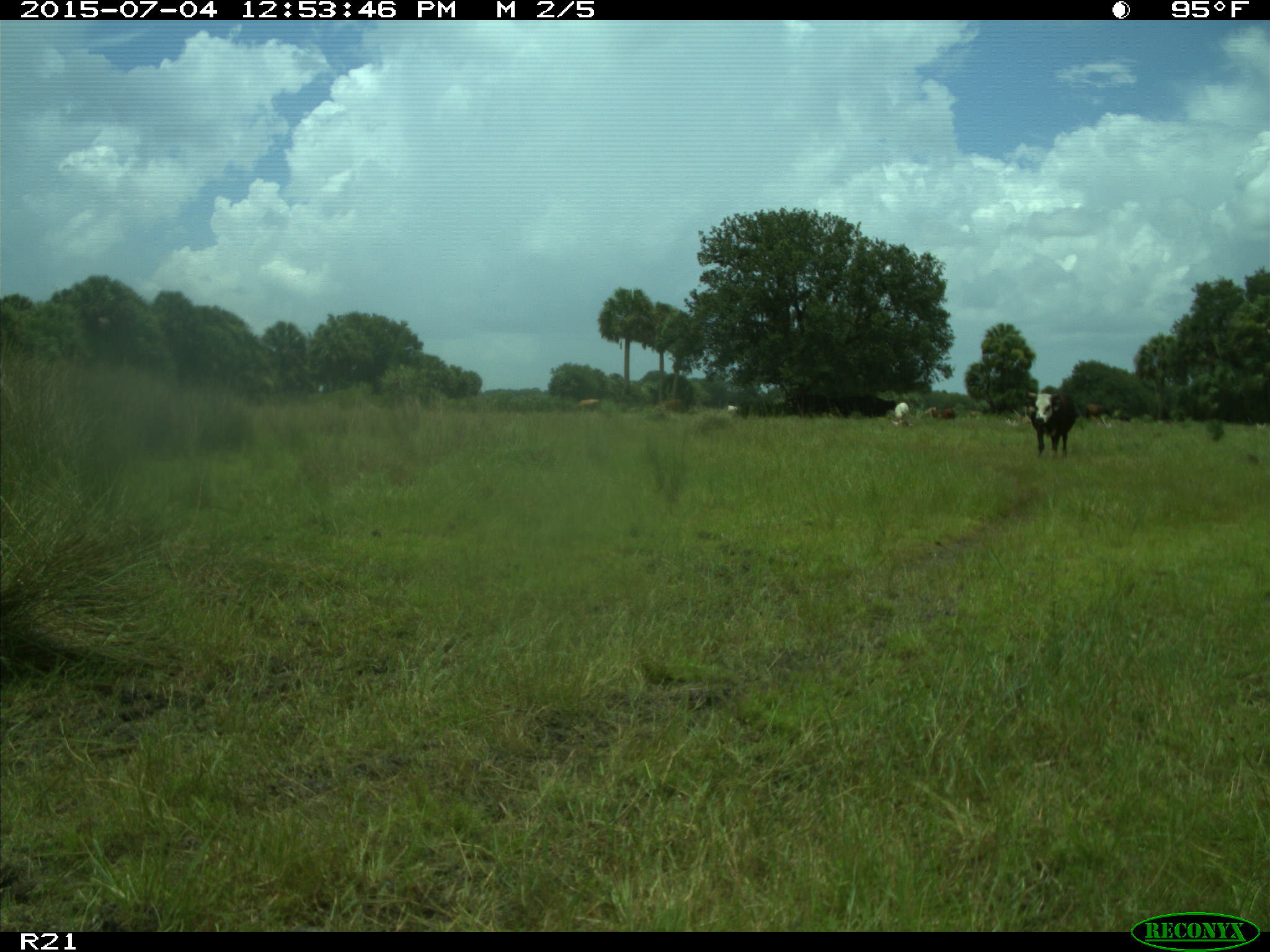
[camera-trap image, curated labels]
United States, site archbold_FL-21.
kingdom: Animalia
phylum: Chordata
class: Mammalia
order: Artiodactyla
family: Bovidae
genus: Bos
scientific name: Bos taurus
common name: domestic cow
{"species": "Bos taurus (domestic cow)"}